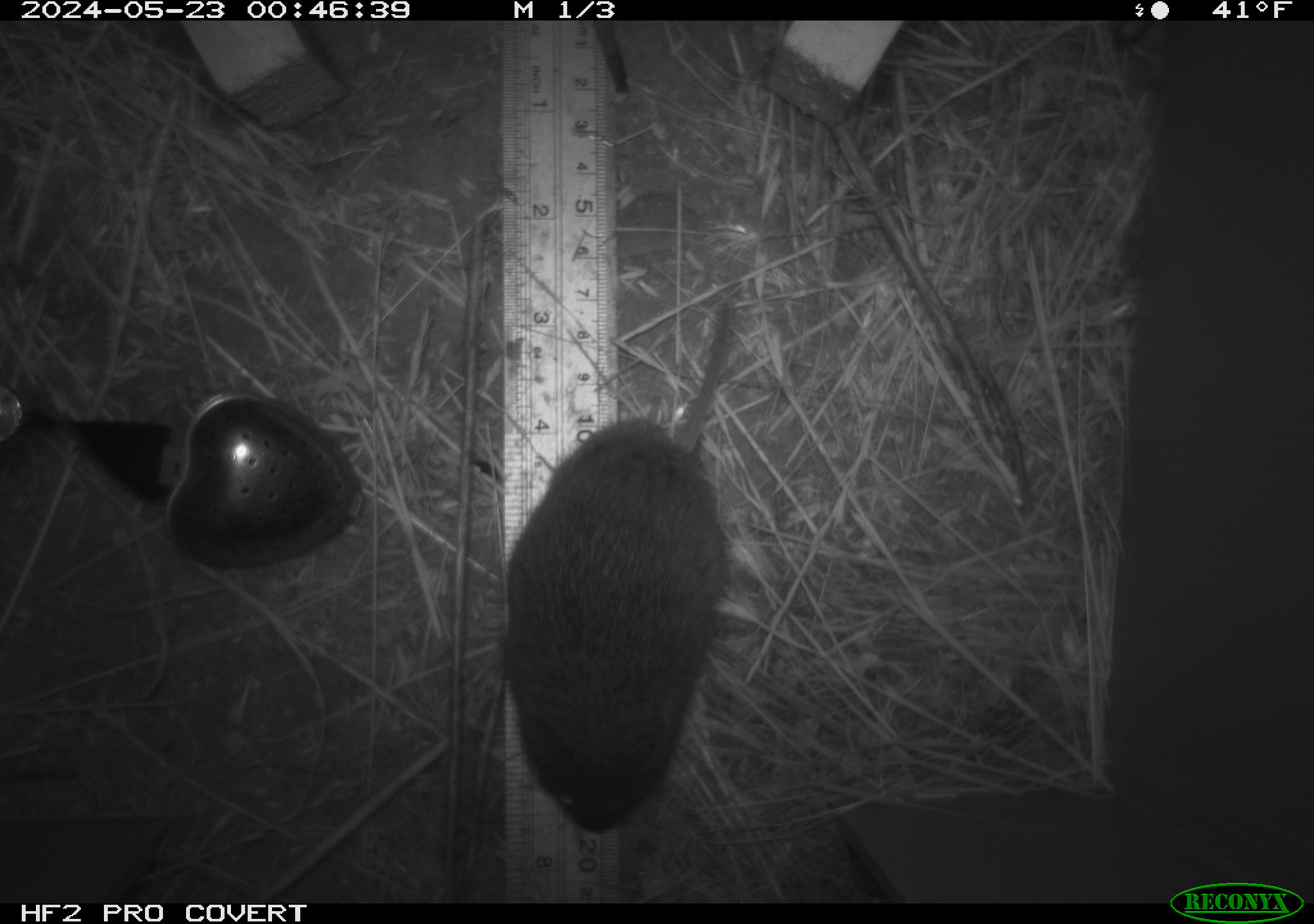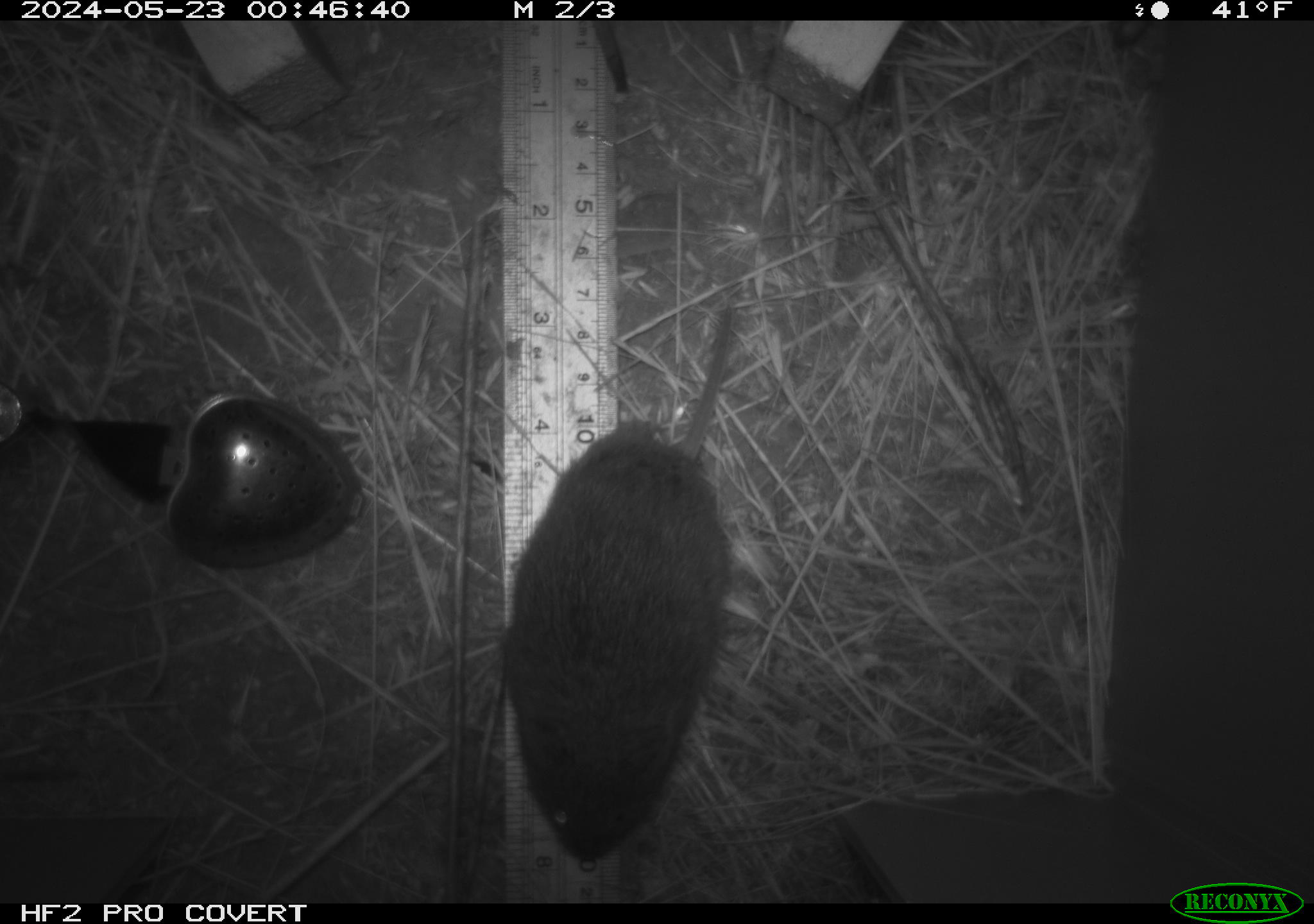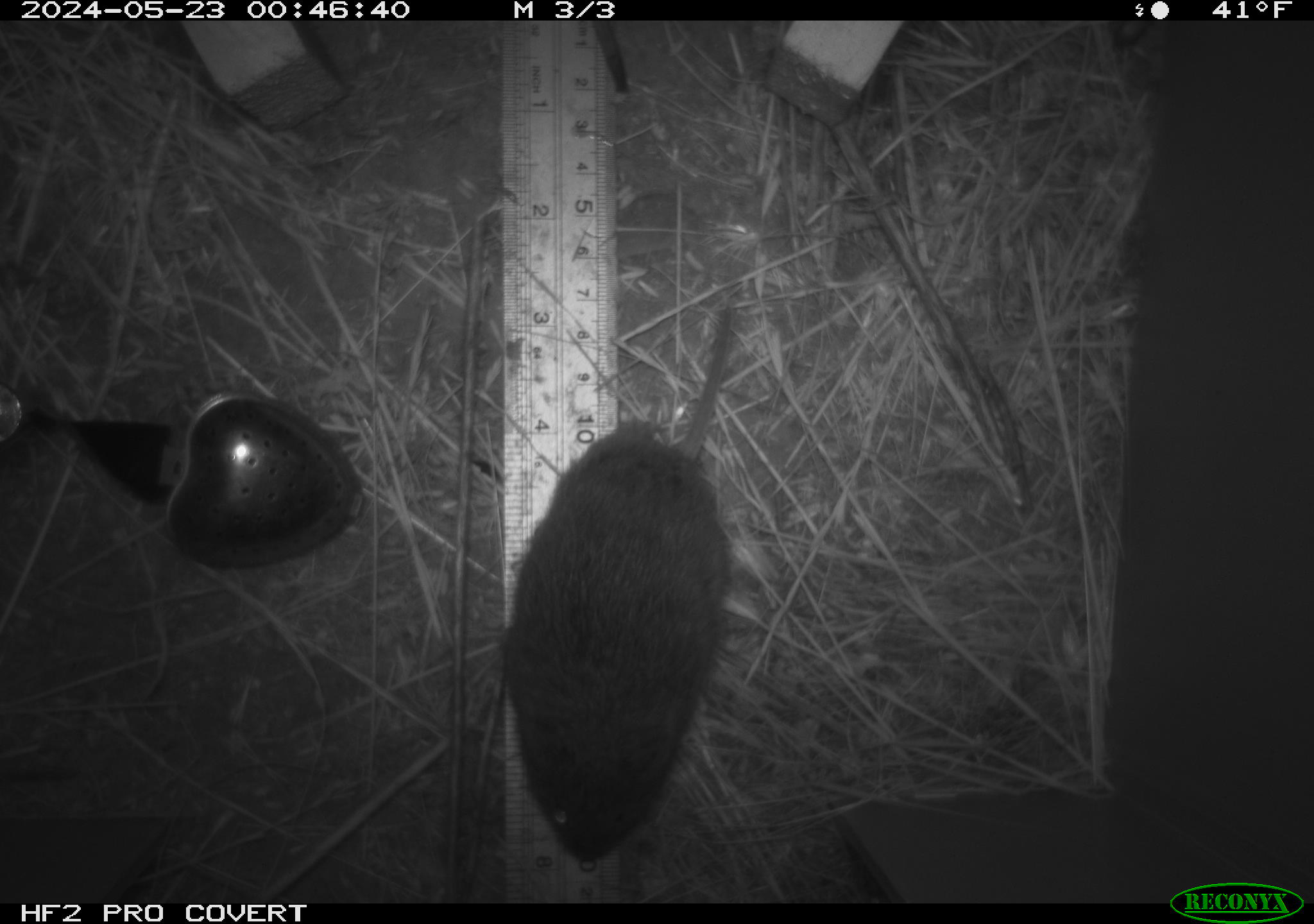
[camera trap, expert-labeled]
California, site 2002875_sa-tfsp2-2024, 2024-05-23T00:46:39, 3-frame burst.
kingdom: Animalia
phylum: Chordata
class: Mammalia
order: Rodentia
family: Cricetidae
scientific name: Arvicolinae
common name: voles, lemmings, and muskrats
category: arvicolinae subfamily